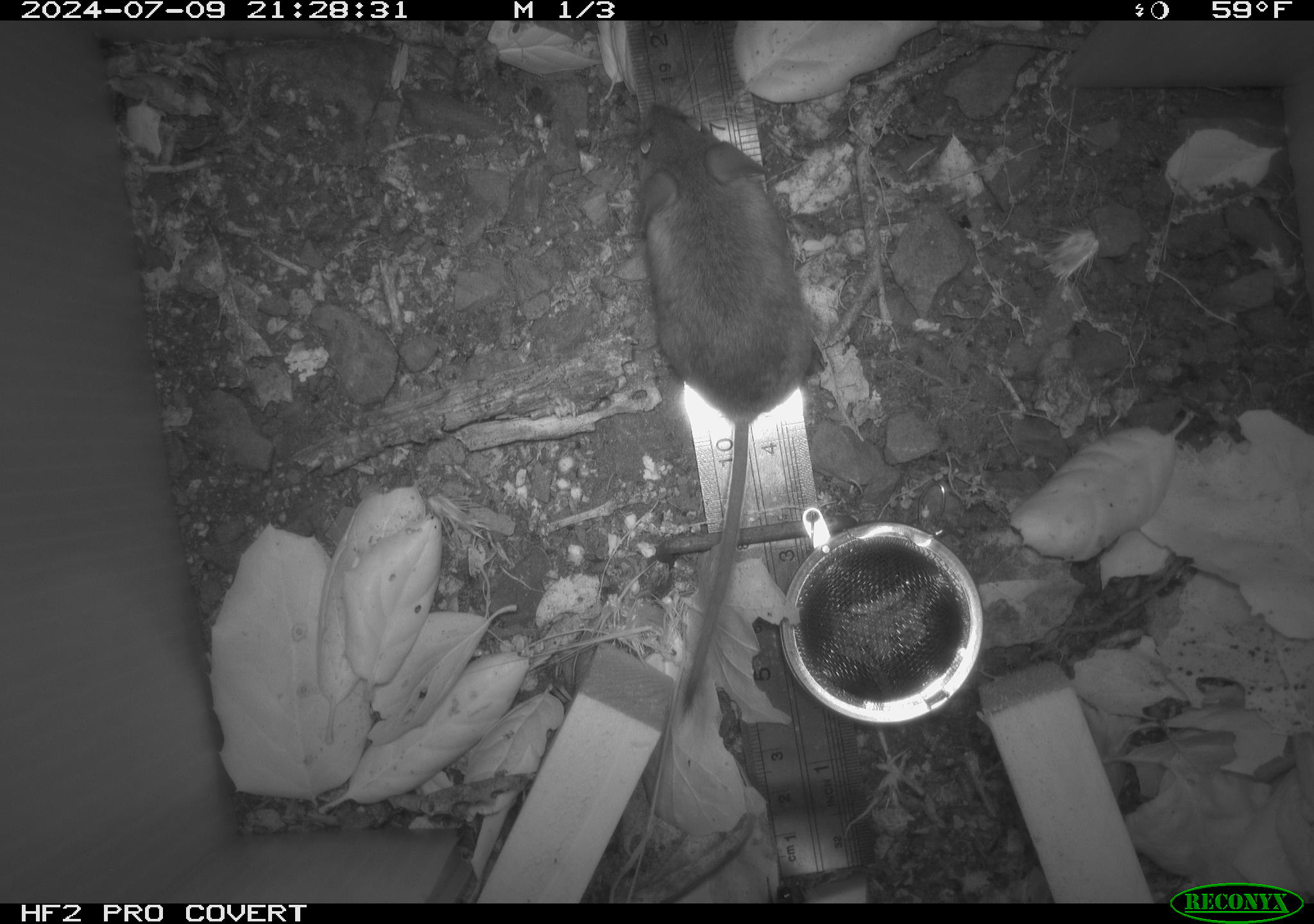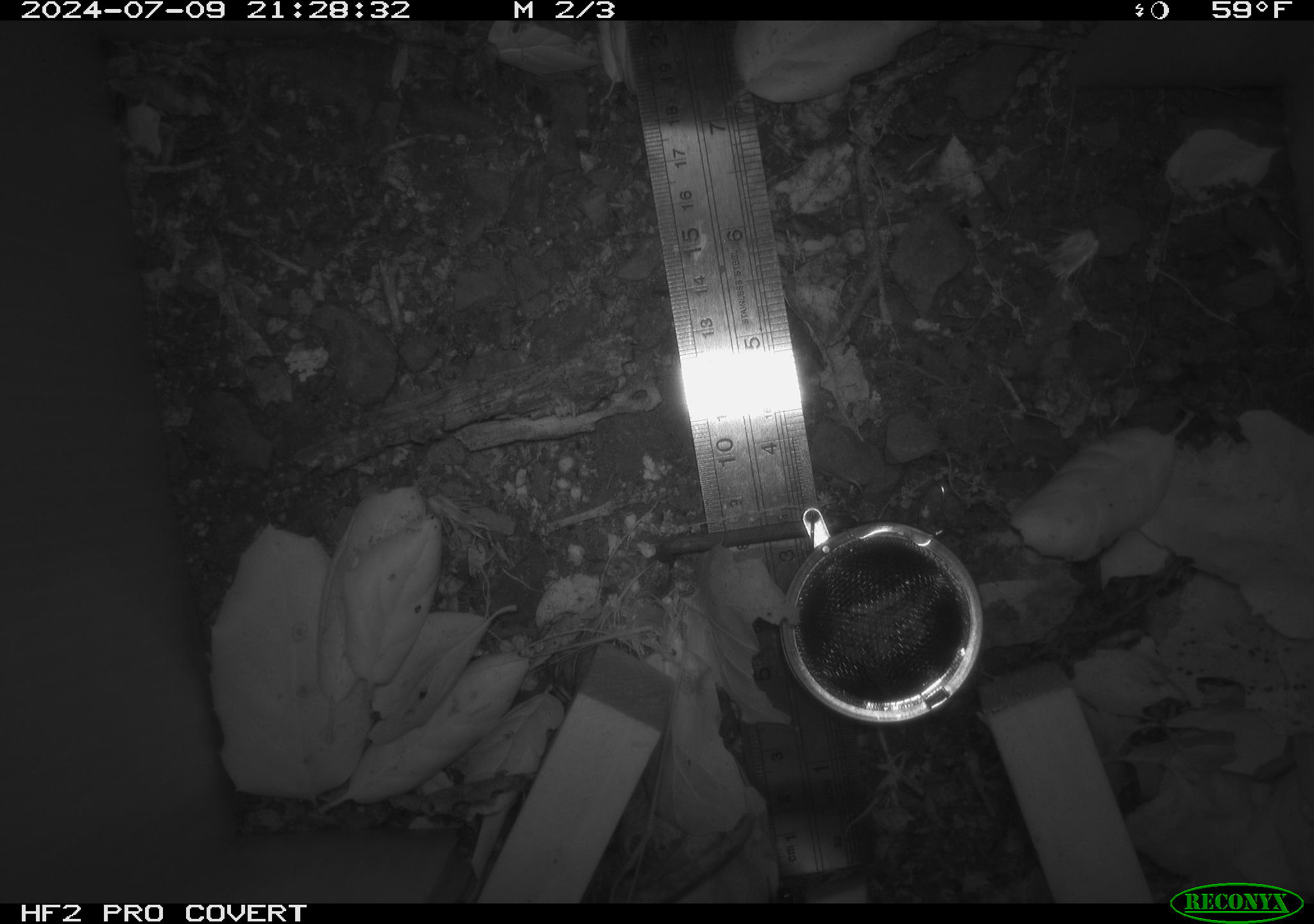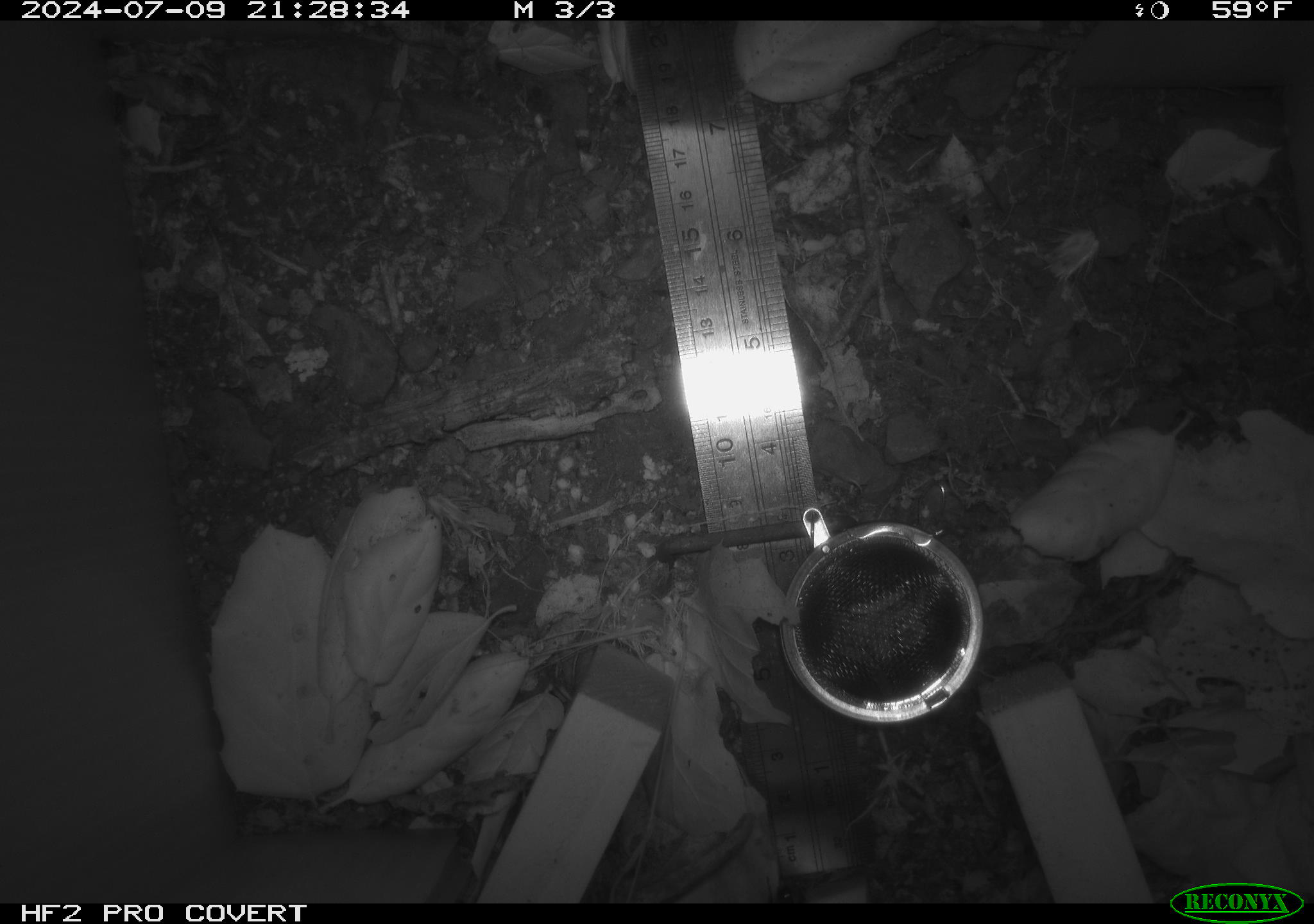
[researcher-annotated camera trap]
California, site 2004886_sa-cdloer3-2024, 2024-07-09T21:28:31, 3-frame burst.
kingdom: Animalia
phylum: Chordata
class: Mammalia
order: Rodentia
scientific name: Rodentia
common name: rodent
Rodent (Rodentia).